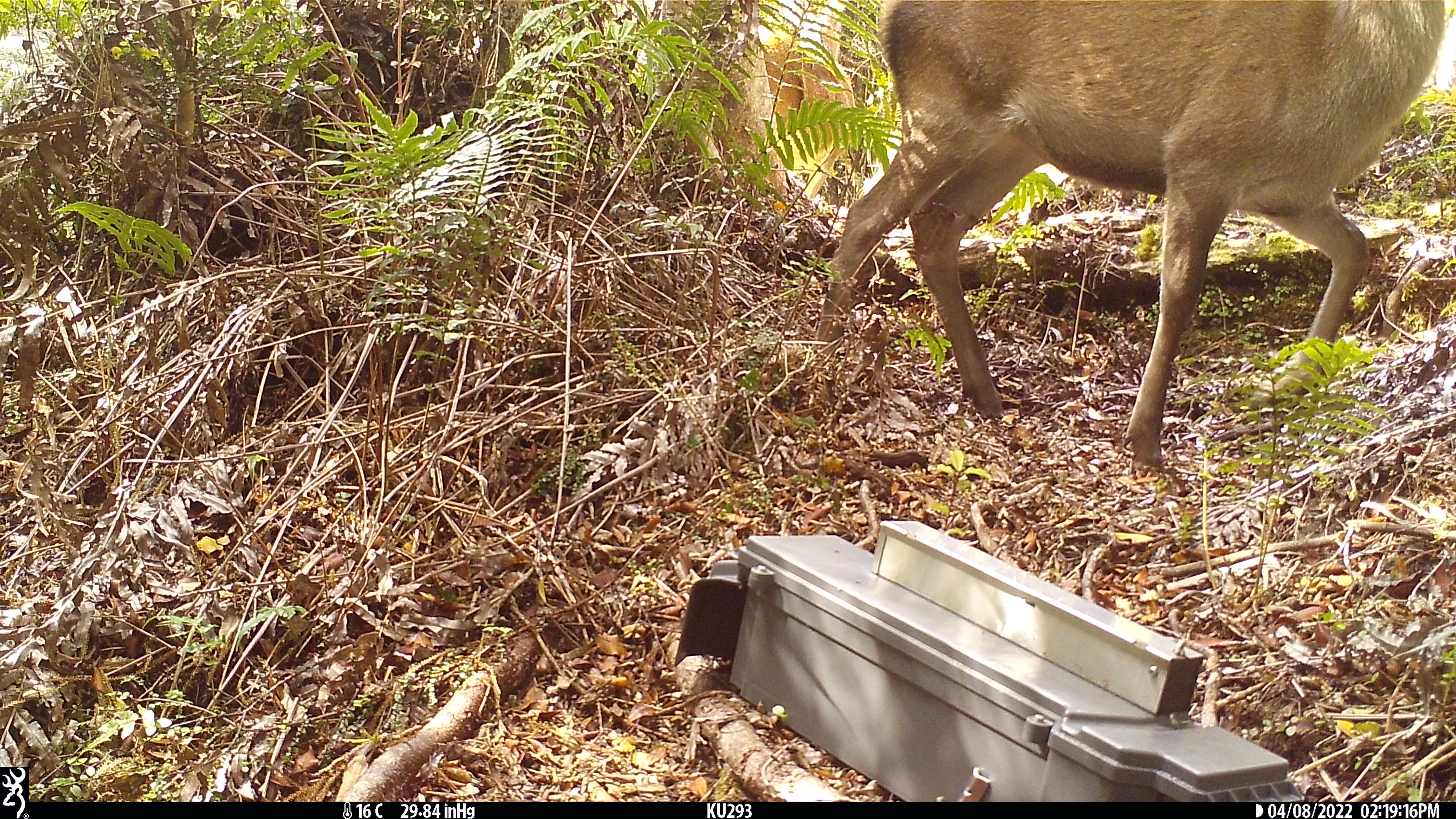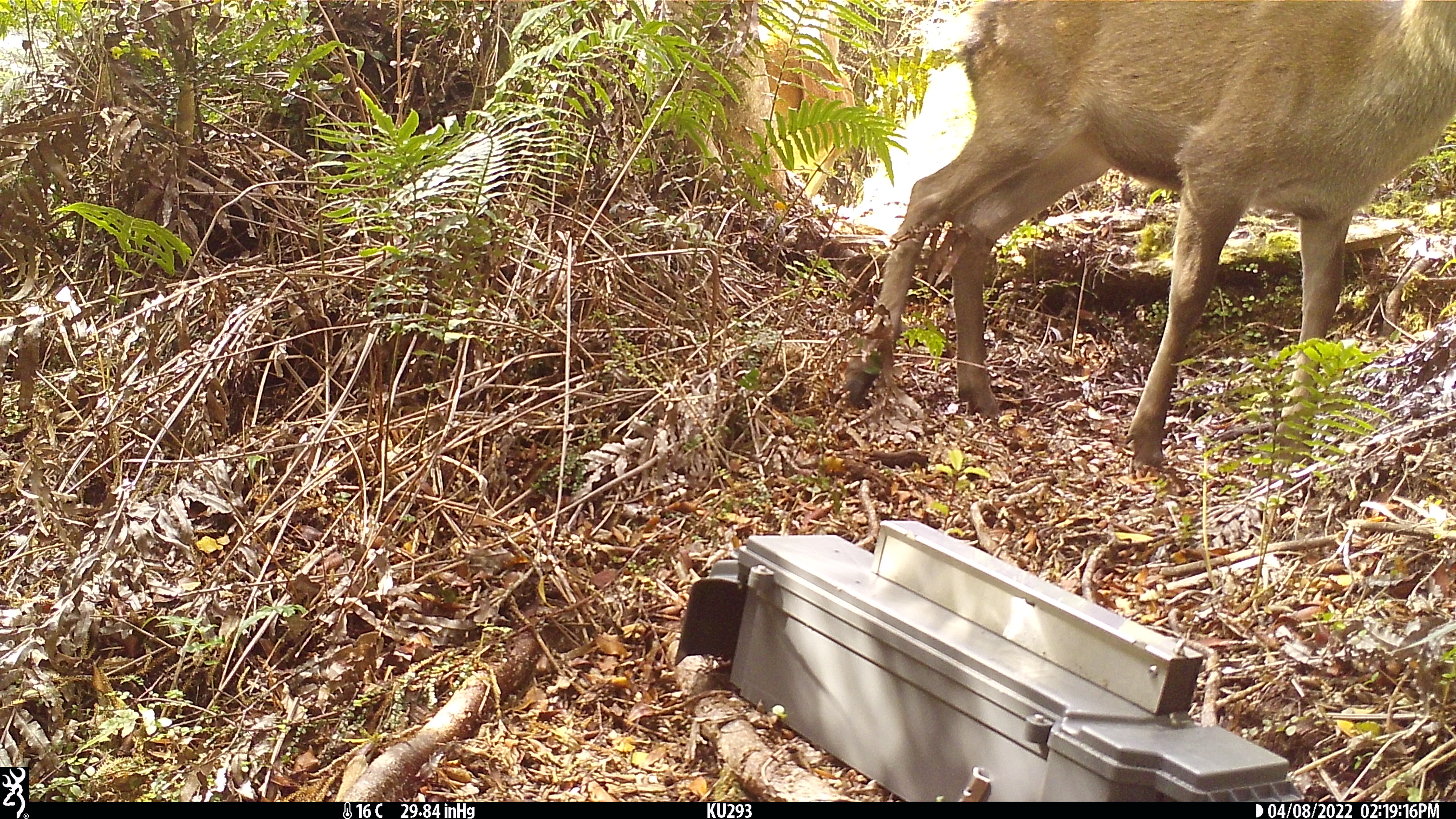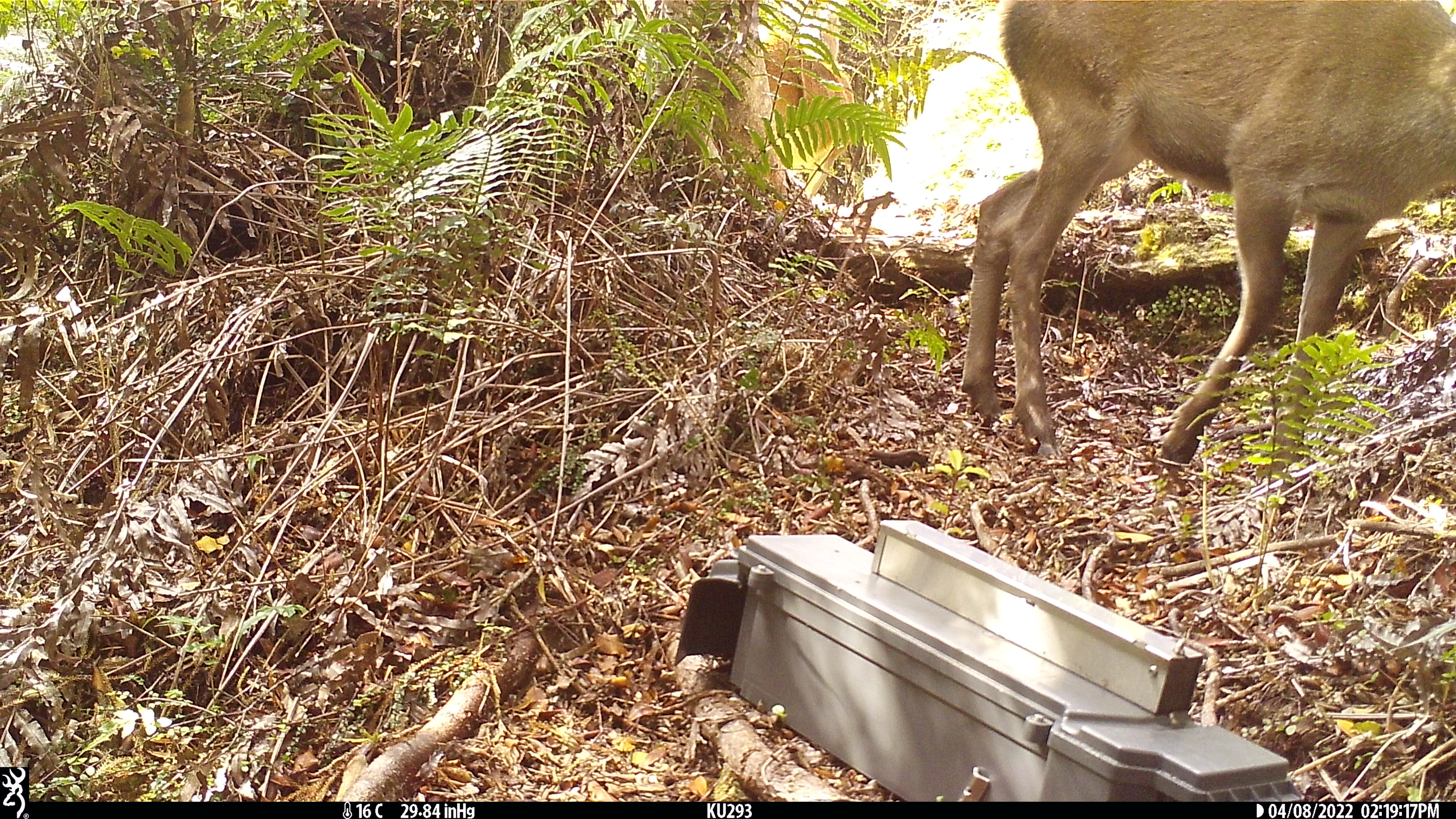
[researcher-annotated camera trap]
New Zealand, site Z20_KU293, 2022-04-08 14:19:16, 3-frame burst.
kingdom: Animalia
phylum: Chordata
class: Mammalia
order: Artiodactyla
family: Cervidae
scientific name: Cervidae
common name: deer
Deer (Cervidae).